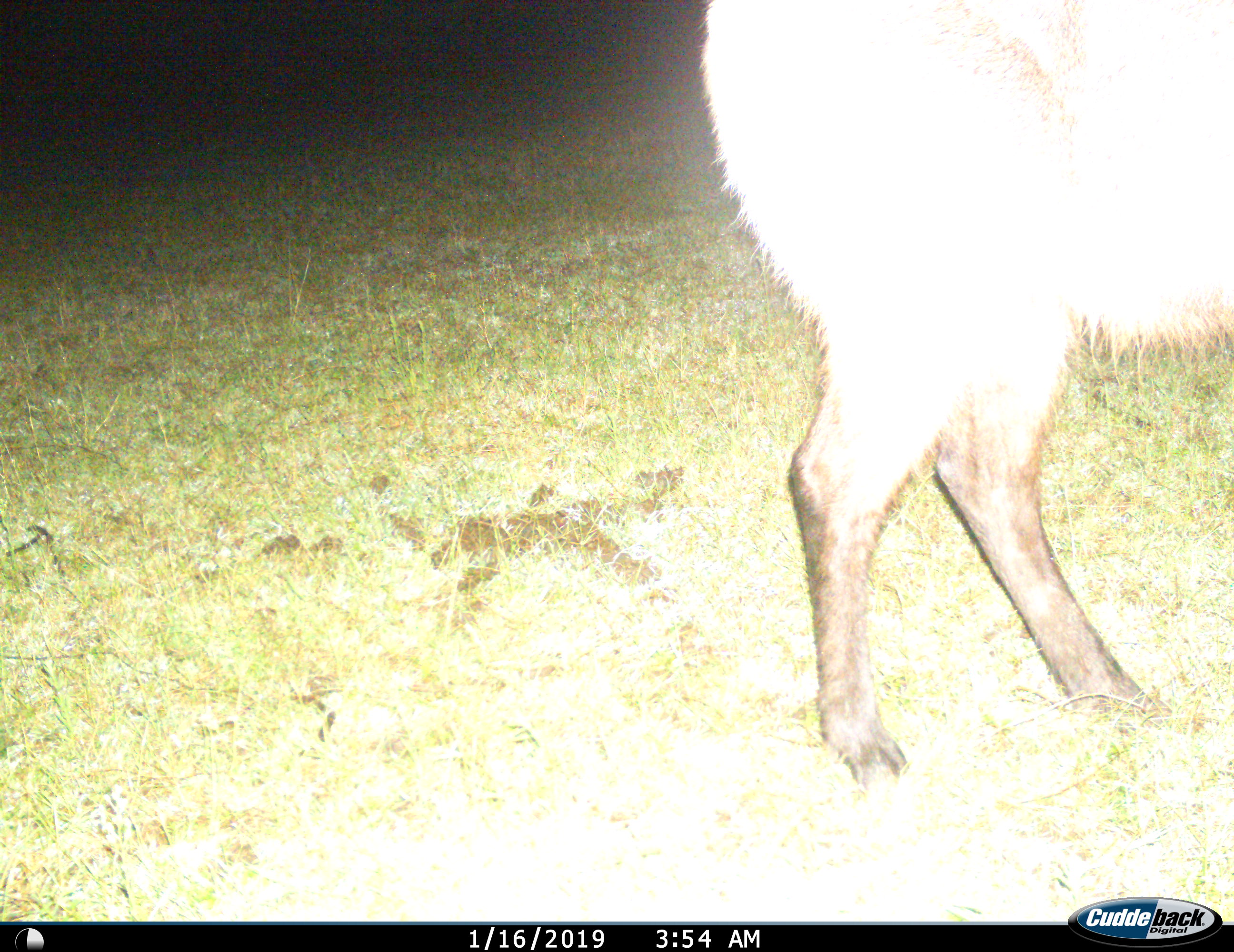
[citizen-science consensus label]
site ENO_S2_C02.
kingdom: Animalia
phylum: Chordata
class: Mammalia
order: Artiodactyla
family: Bovidae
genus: Kobus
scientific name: Kobus ellipsiprymnus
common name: waterbuck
Waterbuck (Kobus ellipsiprymnus), count 1. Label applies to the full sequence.